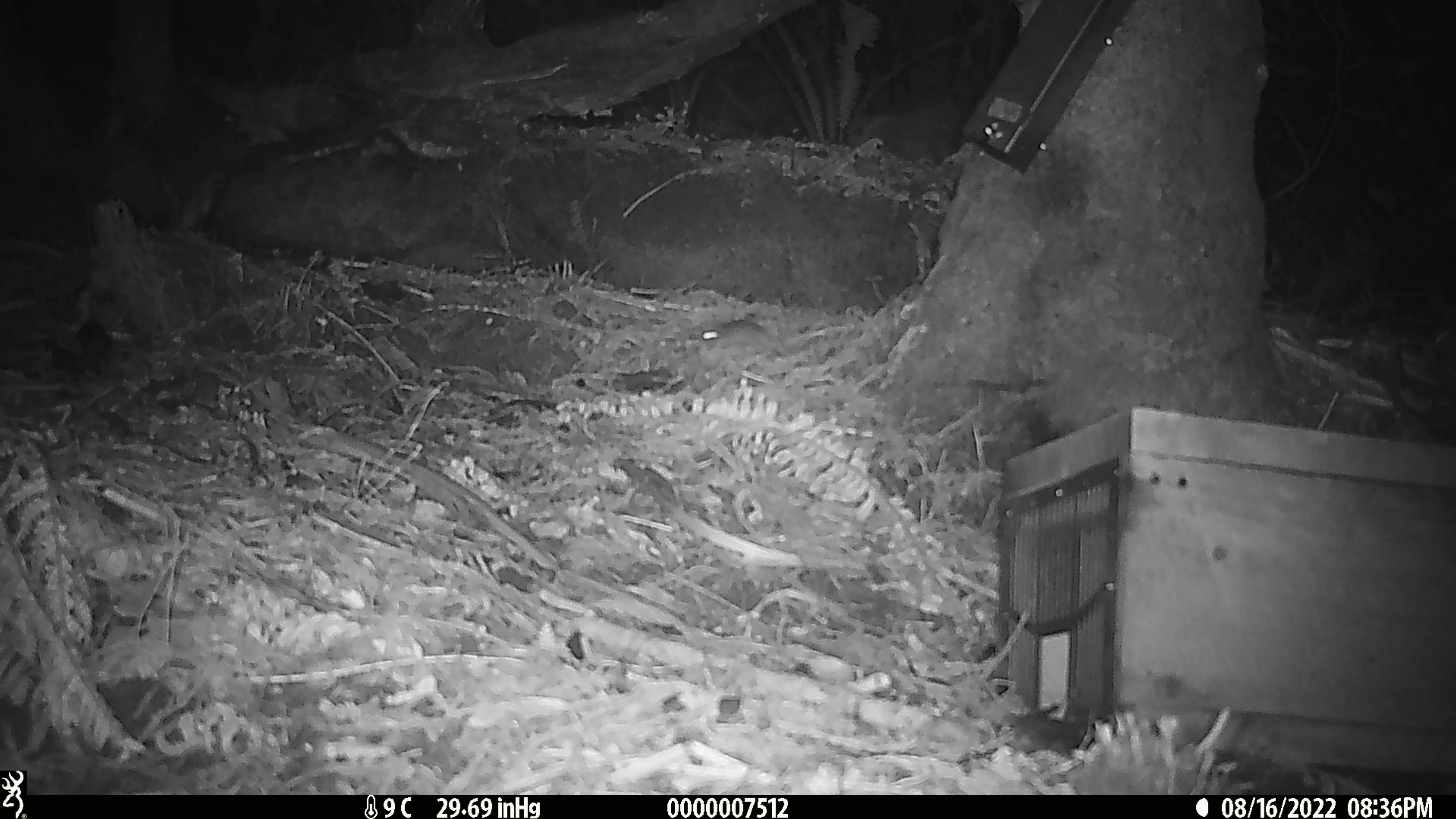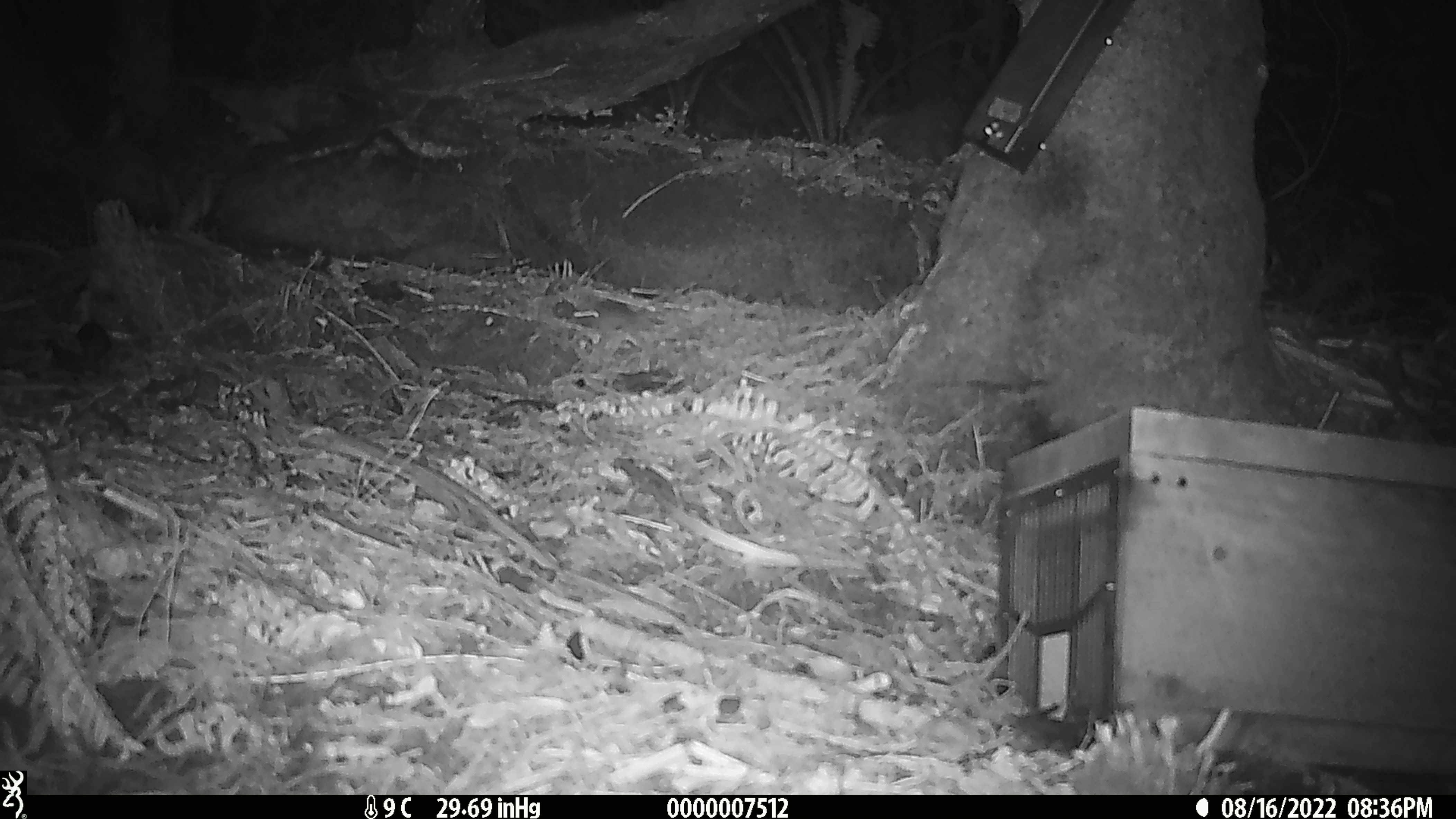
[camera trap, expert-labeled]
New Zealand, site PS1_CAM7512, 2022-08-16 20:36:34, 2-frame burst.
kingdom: Animalia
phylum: Chordata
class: Mammalia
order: Rodentia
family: Muridae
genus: Mus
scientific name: Mus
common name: mouse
Mouse (Mus).